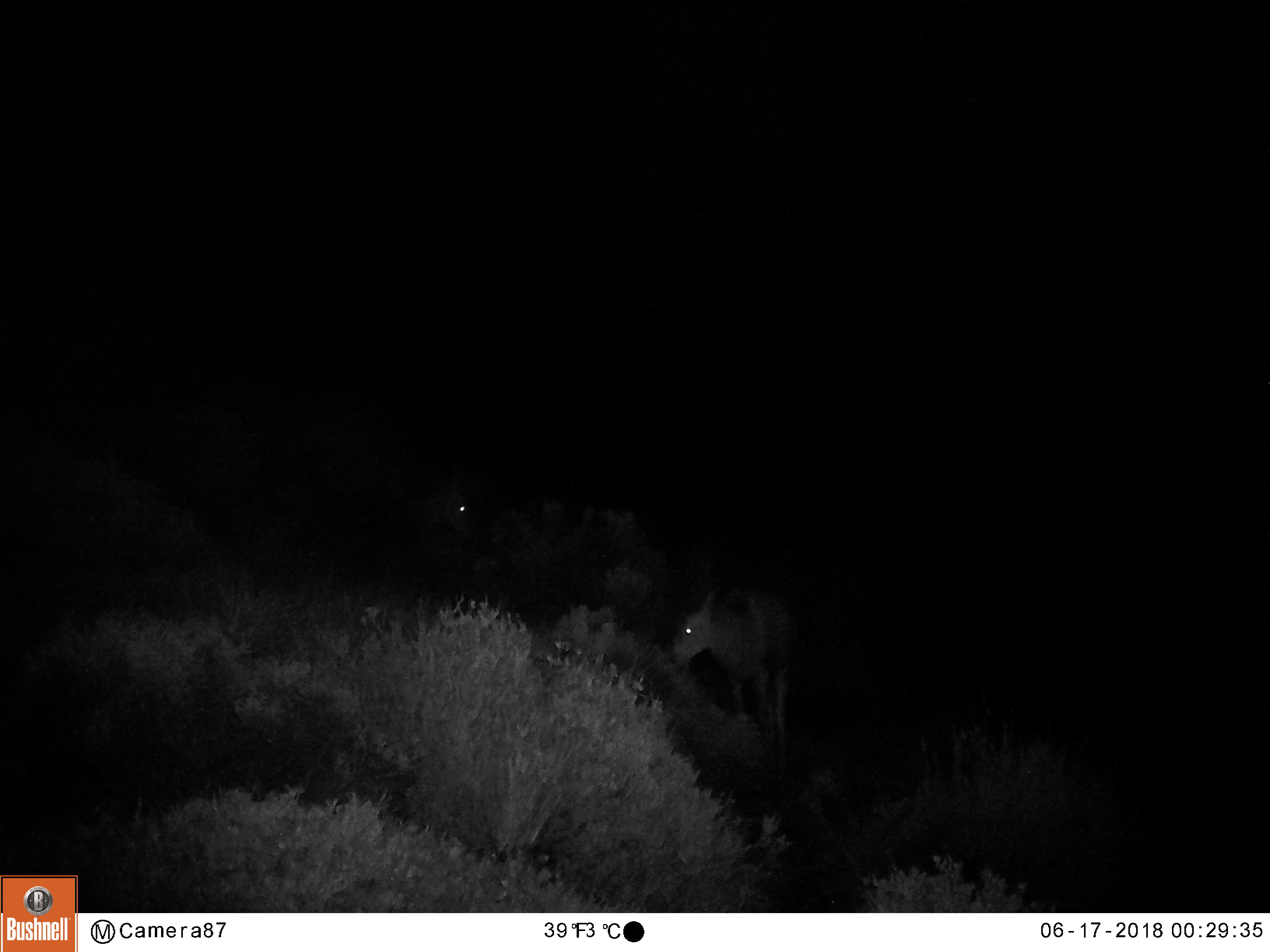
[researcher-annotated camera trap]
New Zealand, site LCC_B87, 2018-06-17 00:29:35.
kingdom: Animalia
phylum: Chordata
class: Mammalia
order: Artiodactyla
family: Cervidae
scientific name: Cervidae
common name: deer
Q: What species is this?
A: Deer (Cervidae).